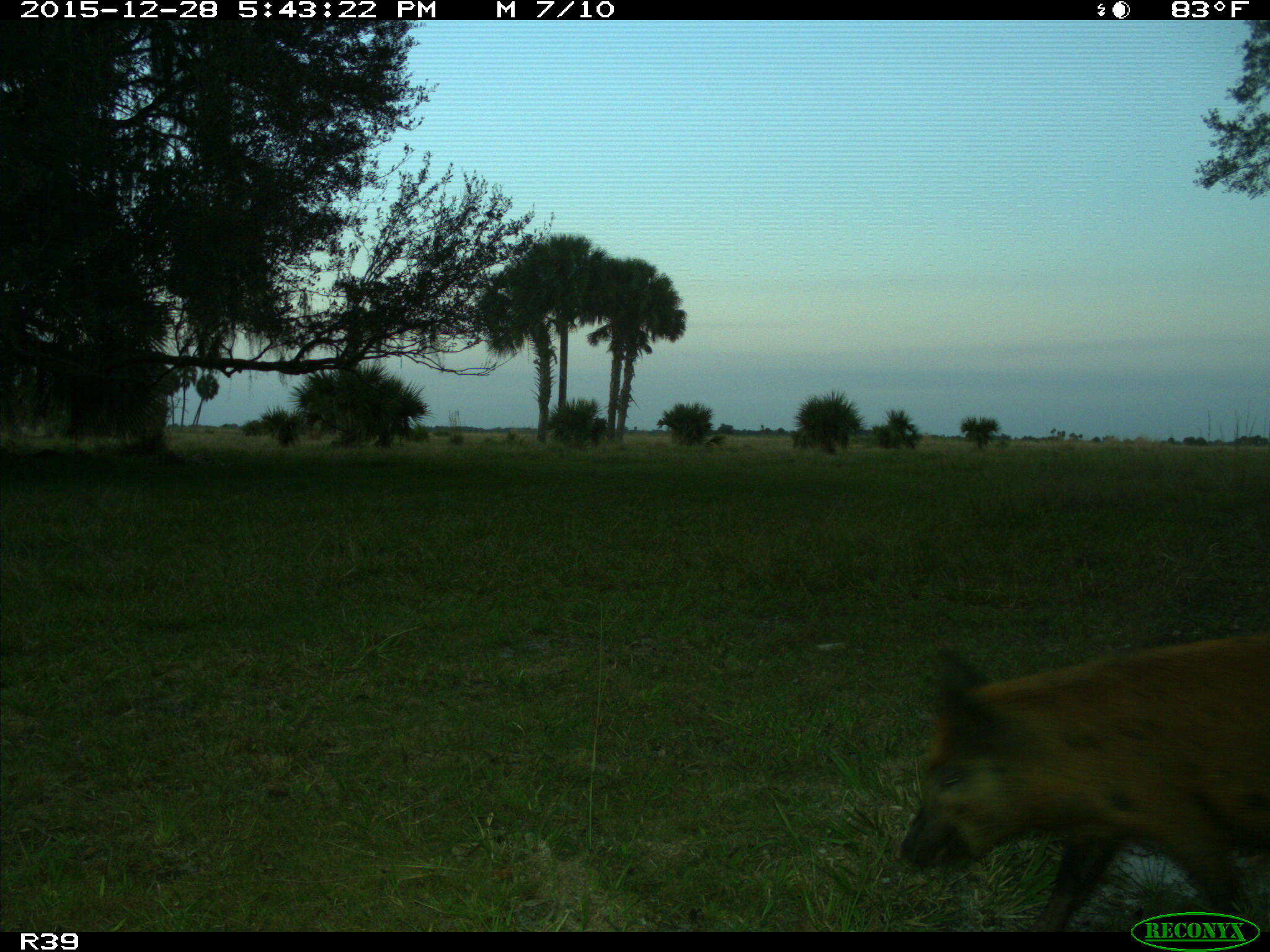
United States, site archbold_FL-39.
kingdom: Animalia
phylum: Chordata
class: Mammalia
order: Artiodactyla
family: Suidae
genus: Sus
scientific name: Sus scrofa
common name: wild boar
Sus scrofa (wild boar).